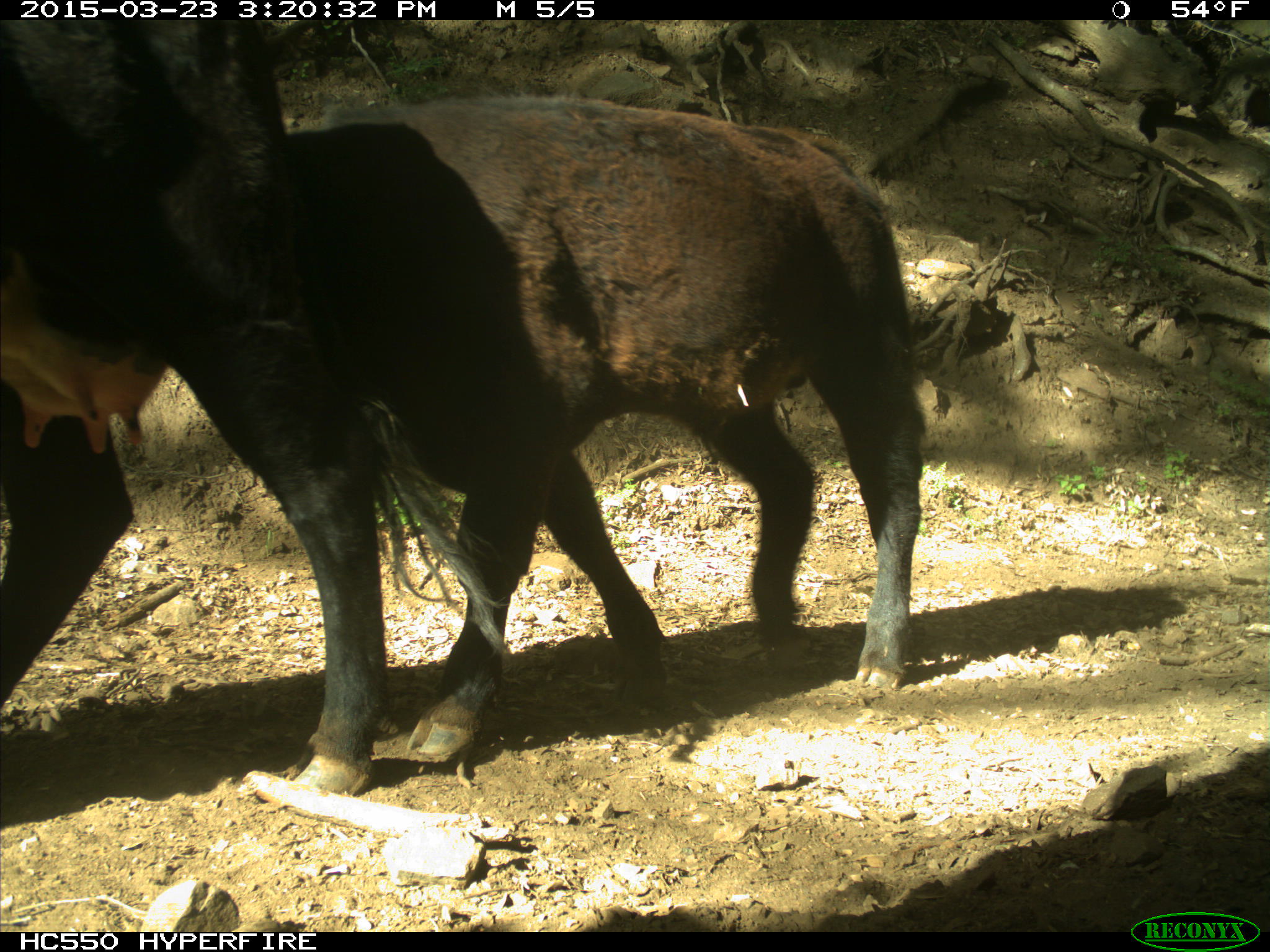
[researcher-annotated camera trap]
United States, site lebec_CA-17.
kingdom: Animalia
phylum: Chordata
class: Mammalia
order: Artiodactyla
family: Bovidae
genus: Bos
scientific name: Bos taurus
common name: domestic cow